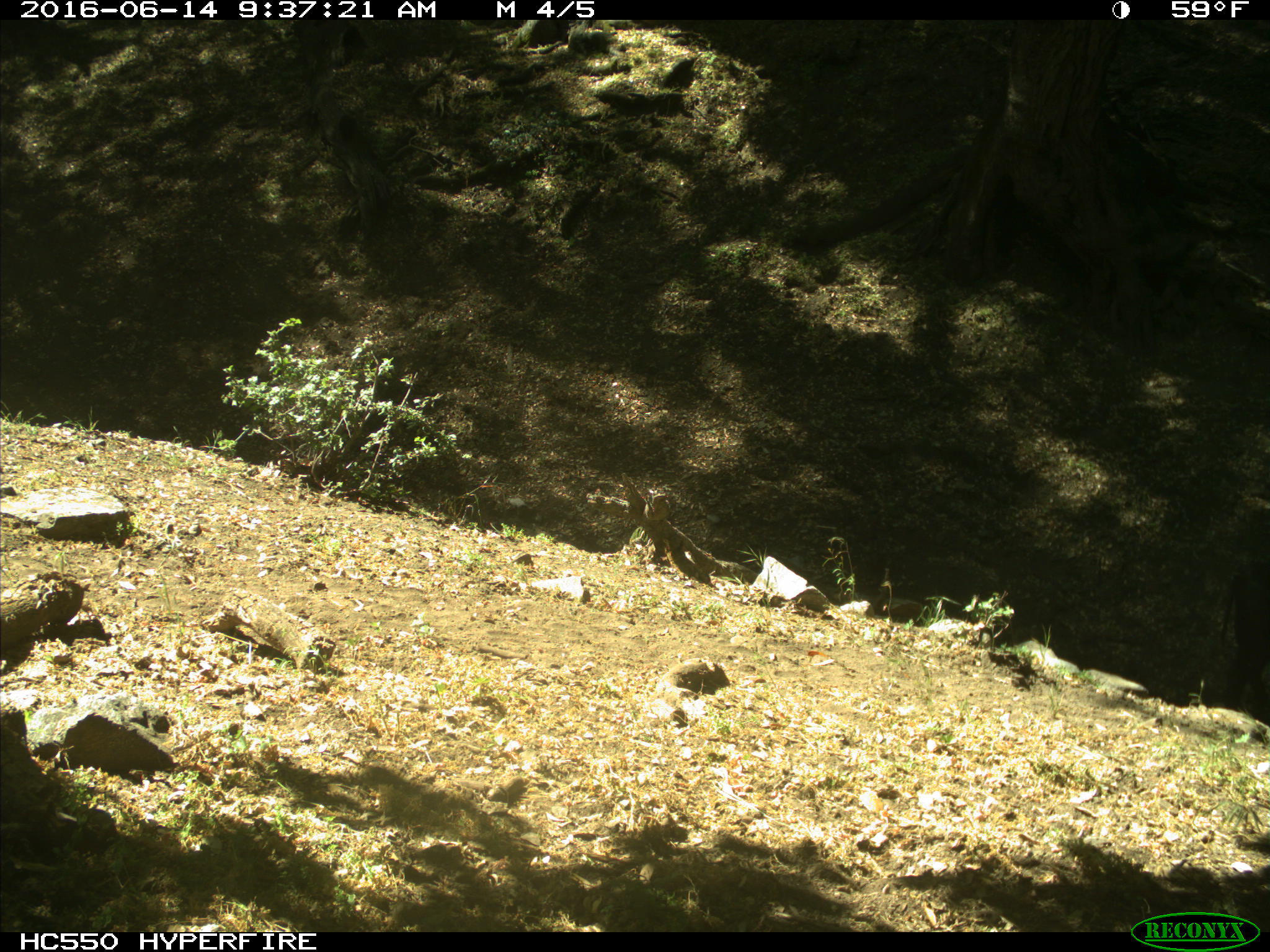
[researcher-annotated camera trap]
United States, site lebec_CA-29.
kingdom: Animalia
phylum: Chordata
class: Mammalia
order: Artiodactyla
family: Bovidae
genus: Bos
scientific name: Bos taurus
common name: domestic cow